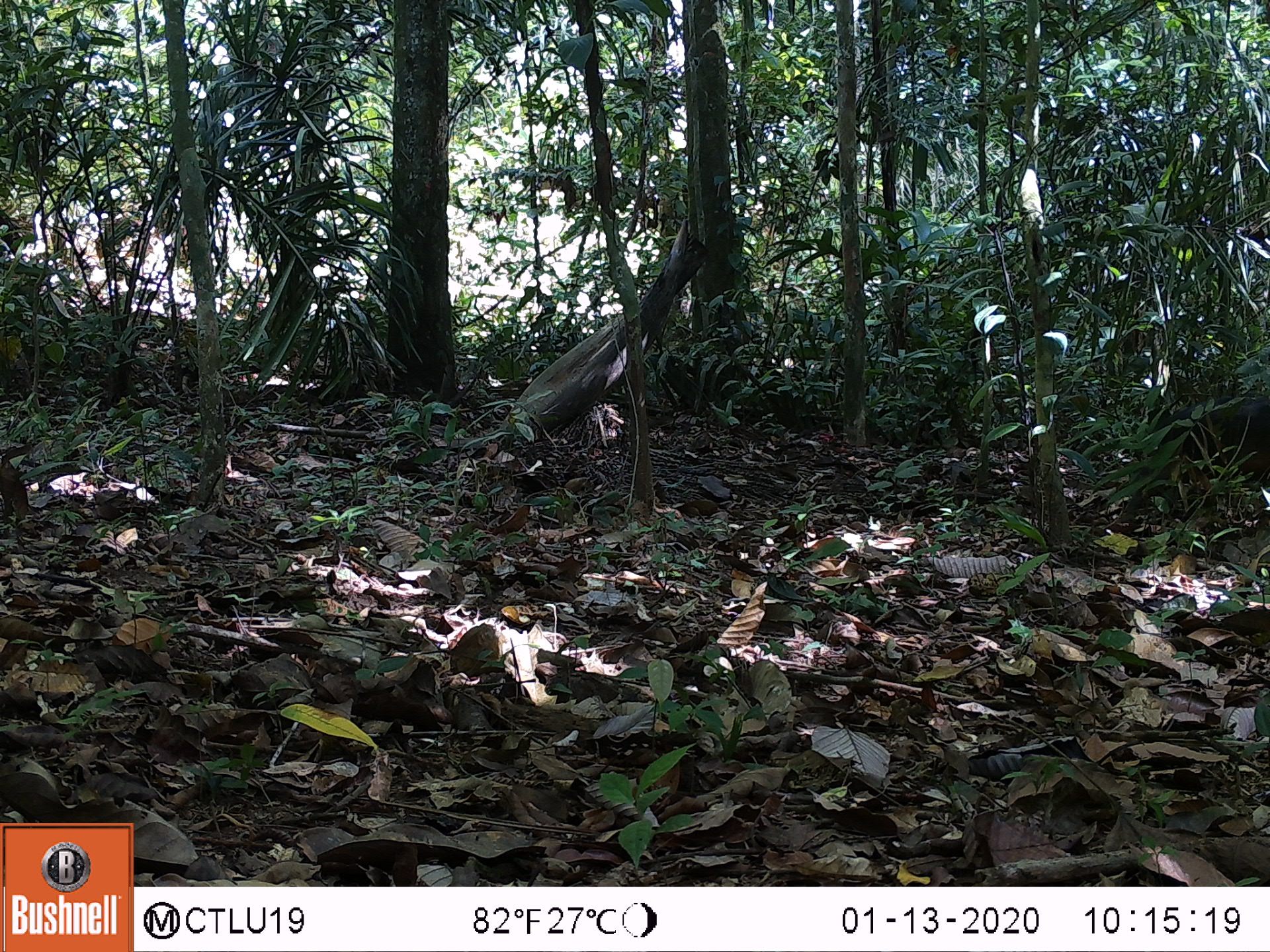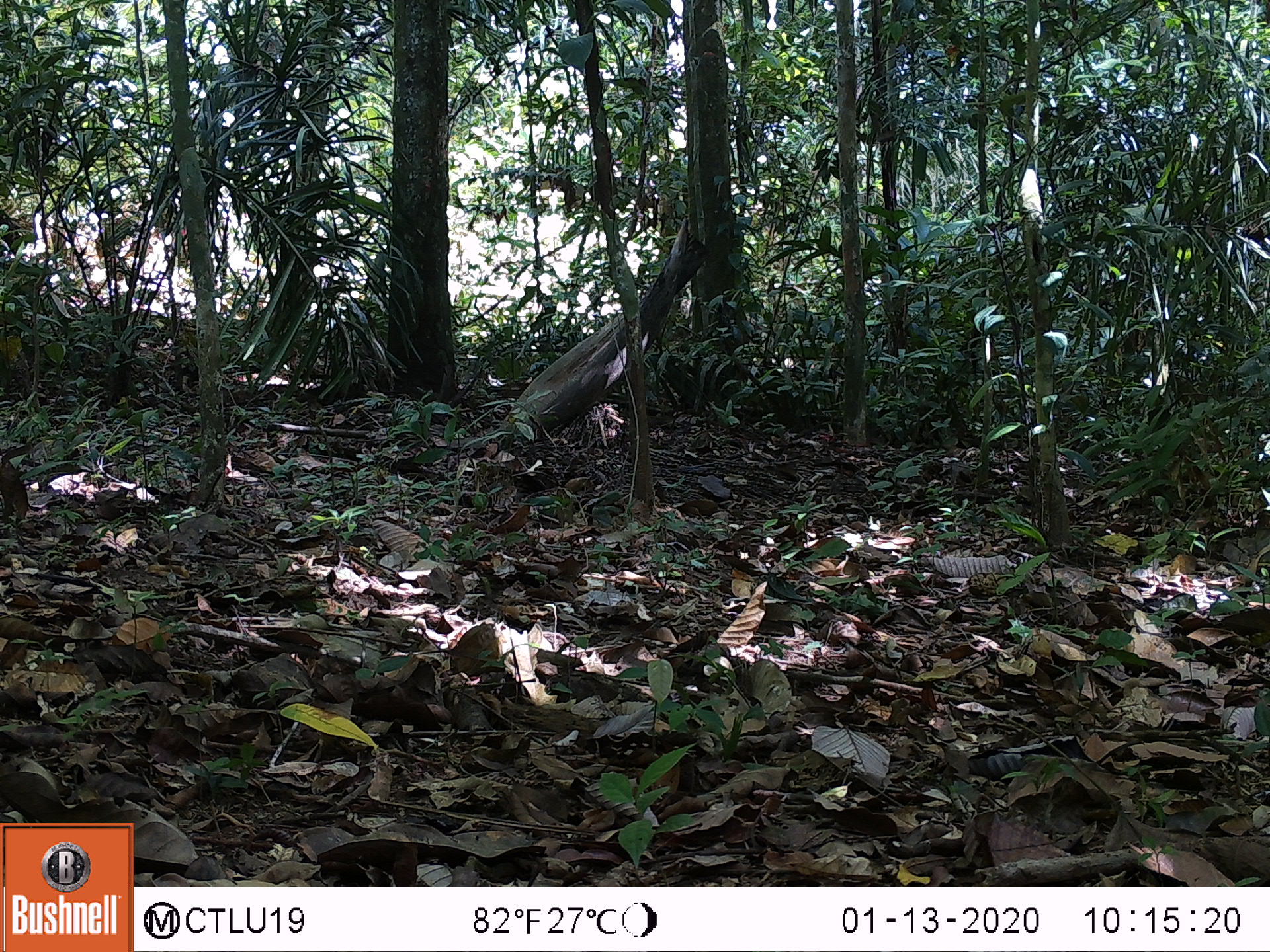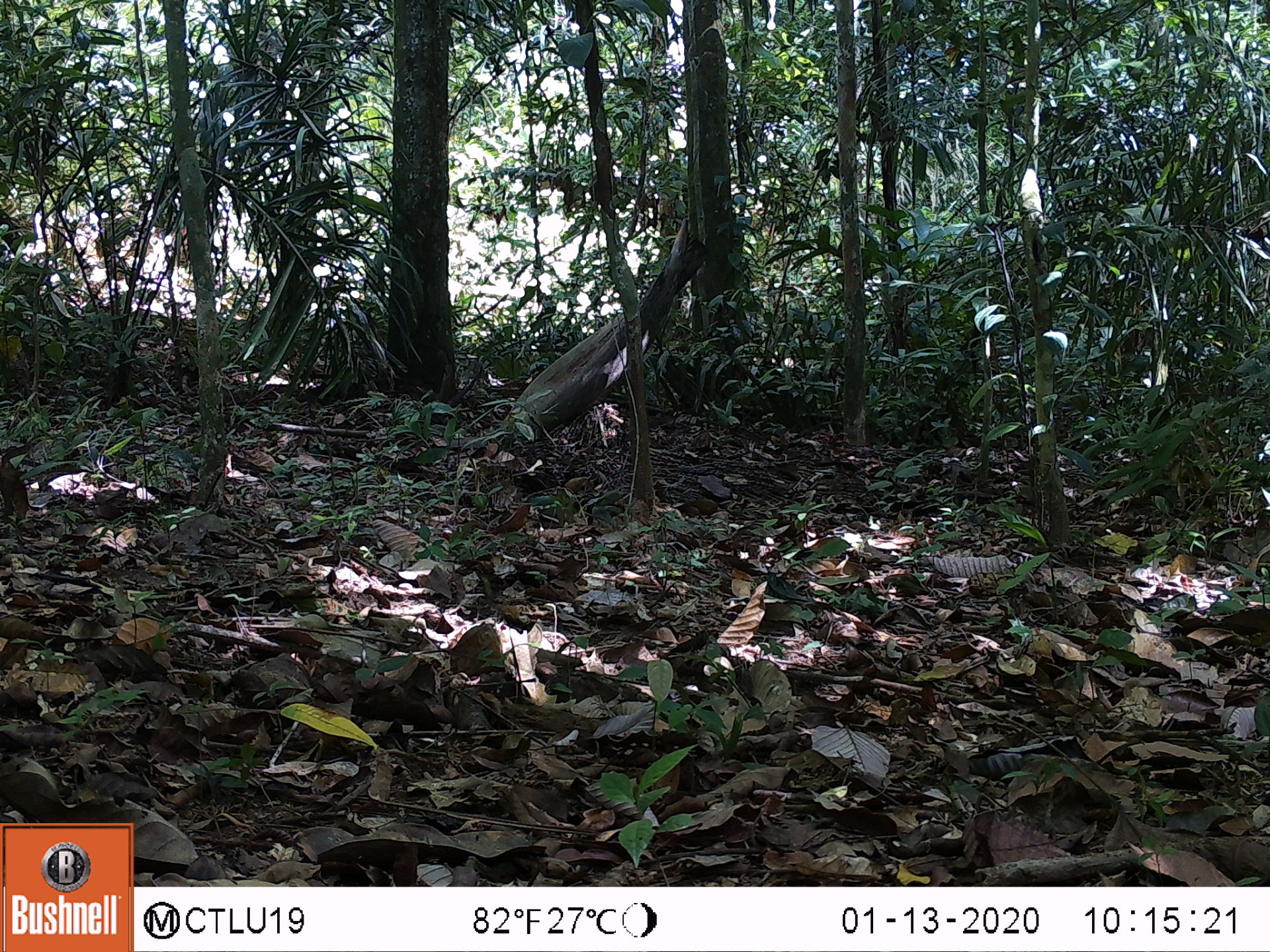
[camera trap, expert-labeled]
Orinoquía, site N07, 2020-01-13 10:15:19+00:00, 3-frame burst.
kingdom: Animalia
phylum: Chordata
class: Mammalia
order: Artiodactyla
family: Tayassuidae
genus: Pecari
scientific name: Pecari tajacu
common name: collared peccary